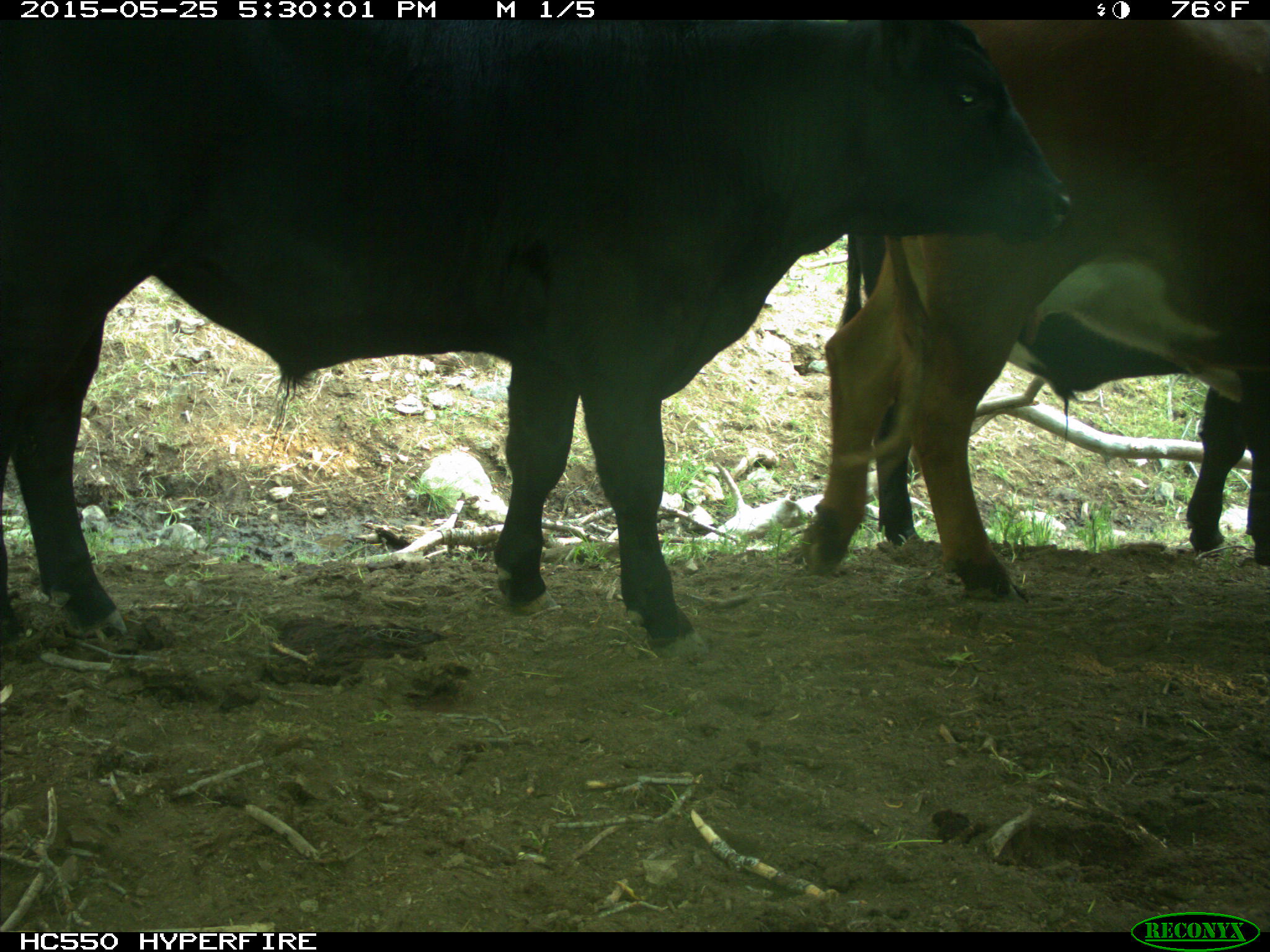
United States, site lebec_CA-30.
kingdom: Animalia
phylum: Chordata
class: Mammalia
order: Artiodactyla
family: Bovidae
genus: Bos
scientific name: Bos taurus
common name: domestic cow